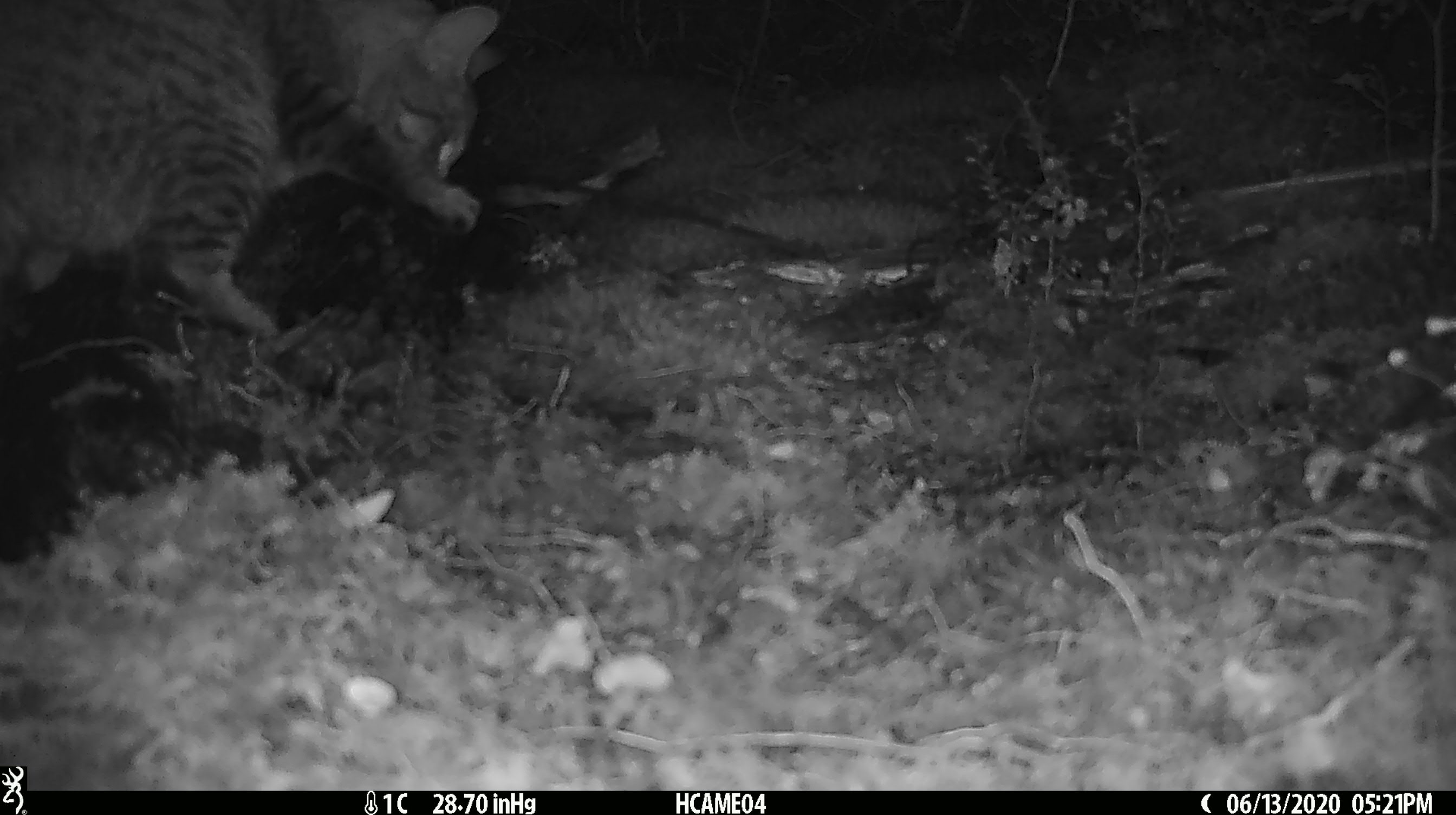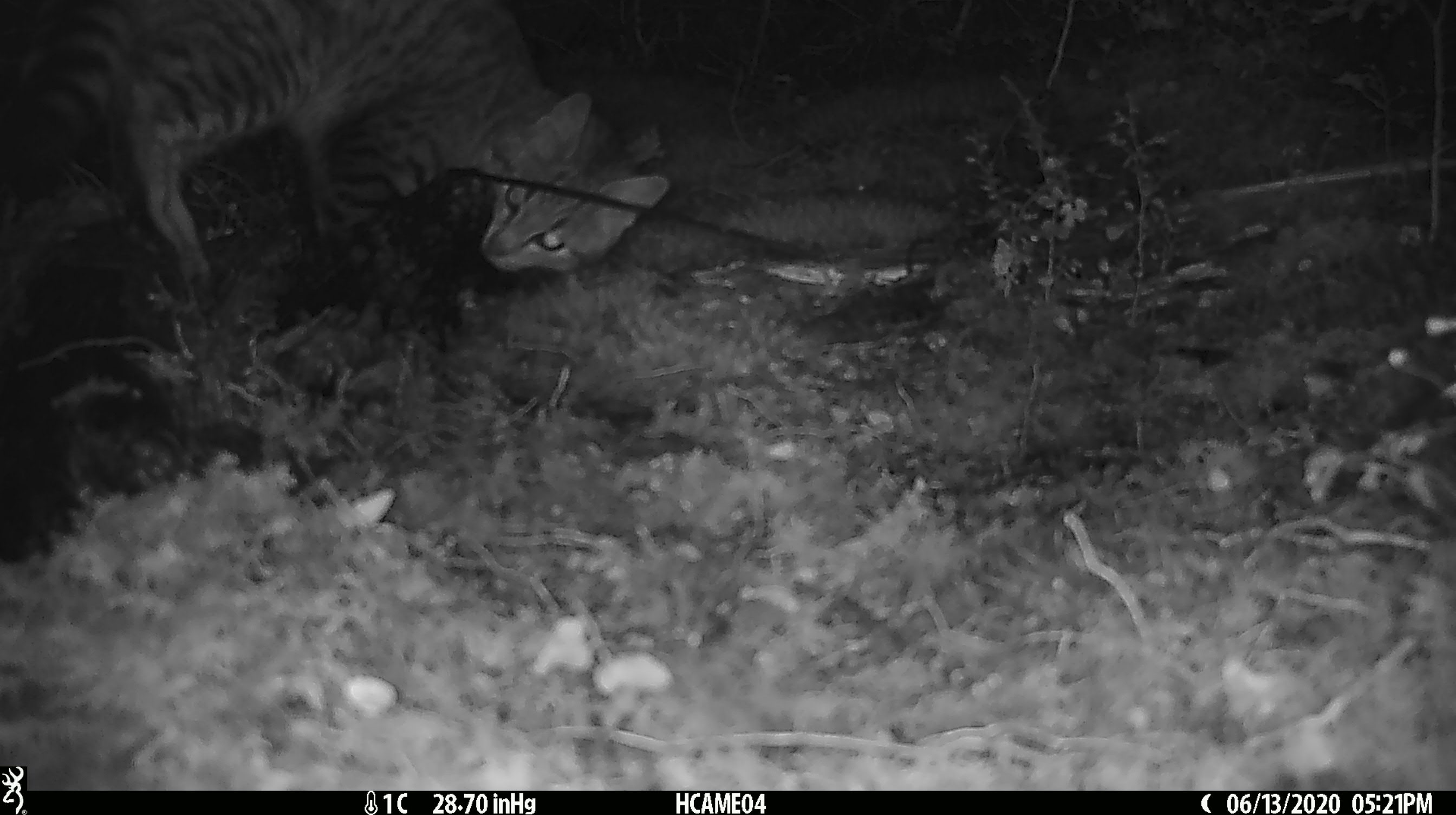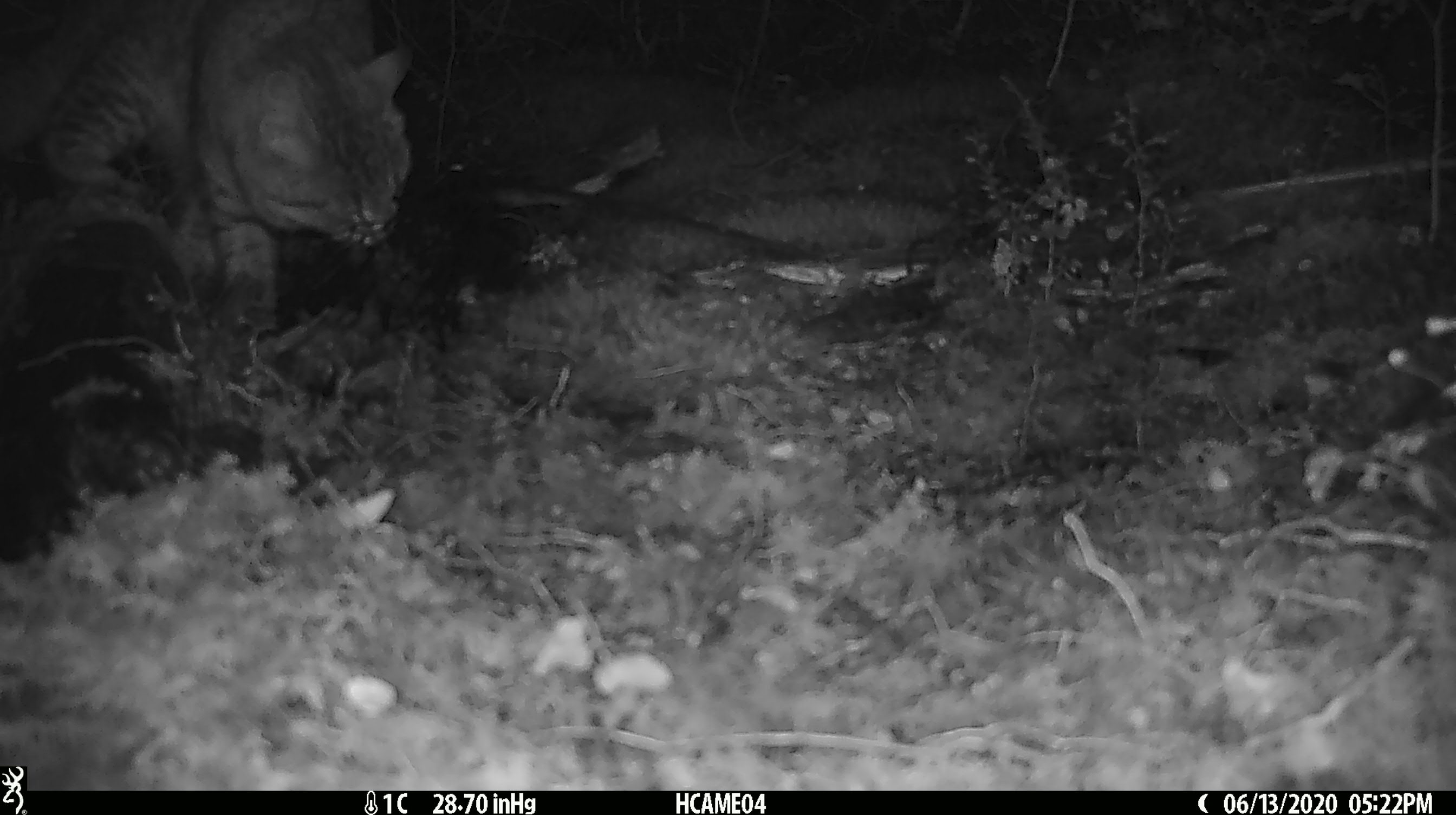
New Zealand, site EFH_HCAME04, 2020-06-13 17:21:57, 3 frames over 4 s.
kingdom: Animalia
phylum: Chordata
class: Mammalia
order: Carnivora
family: Felidae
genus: Felis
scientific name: Felis catus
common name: domestic cat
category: cat